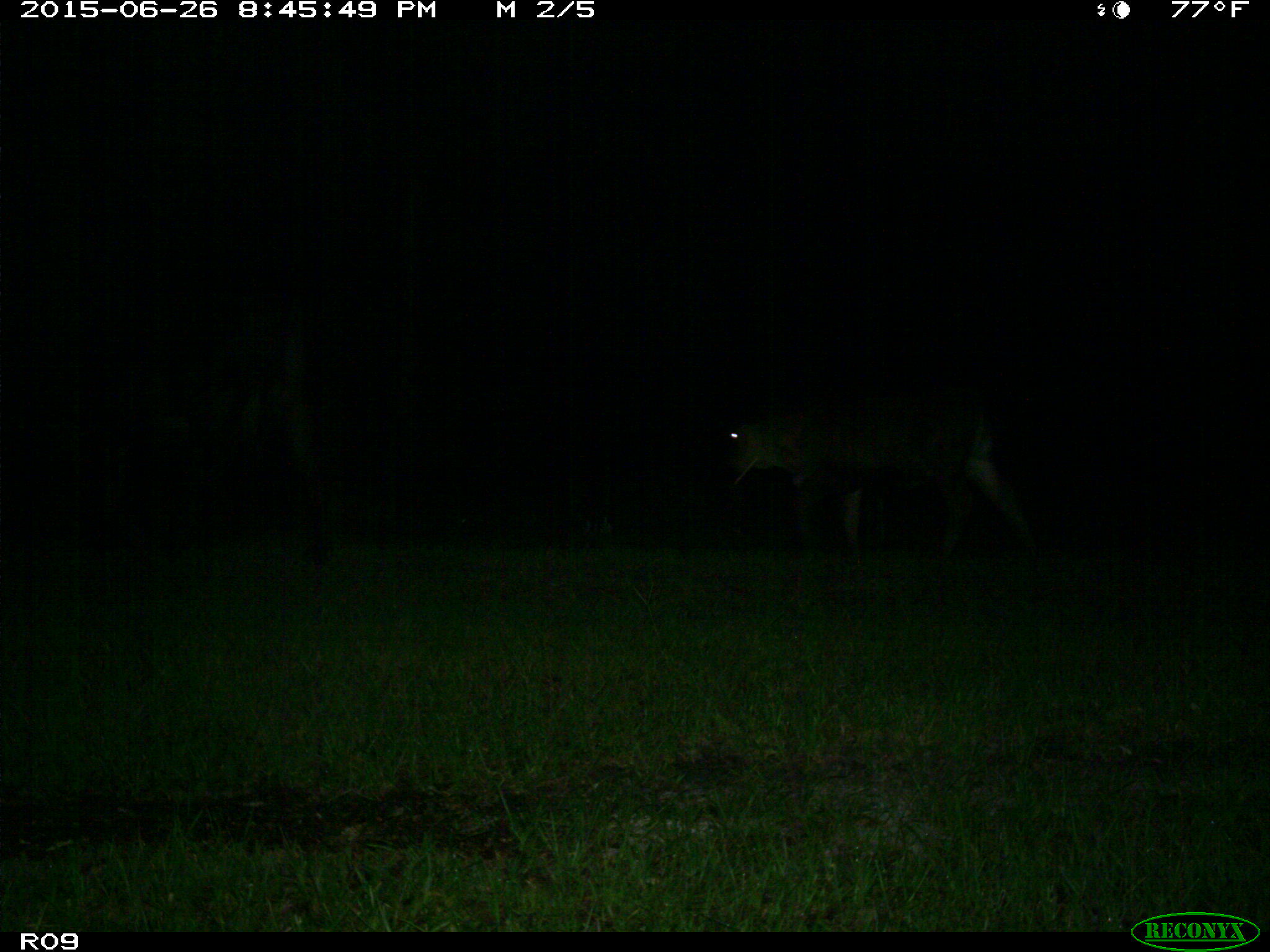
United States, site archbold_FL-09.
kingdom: Animalia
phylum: Chordata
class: Mammalia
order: Artiodactyla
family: Bovidae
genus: Bos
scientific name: Bos taurus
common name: domestic cow